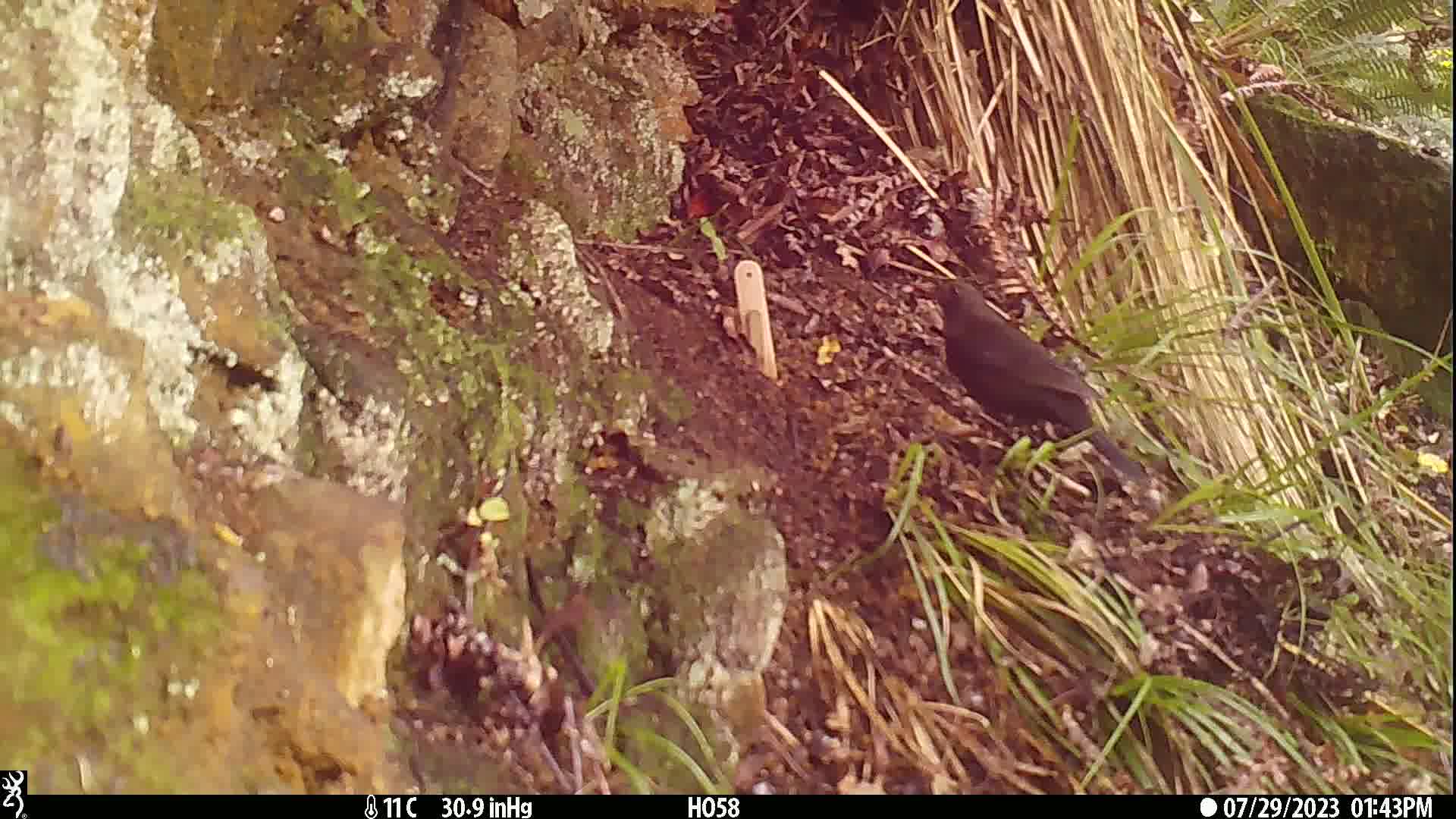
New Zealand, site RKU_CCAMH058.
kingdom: Animalia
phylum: Chordata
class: Aves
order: Passeriformes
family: Turdidae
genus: Turdus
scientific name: Turdus merula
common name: eurasian blackbird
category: blackbird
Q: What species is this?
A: Blackbird (eurasian blackbird) (Turdus merula).